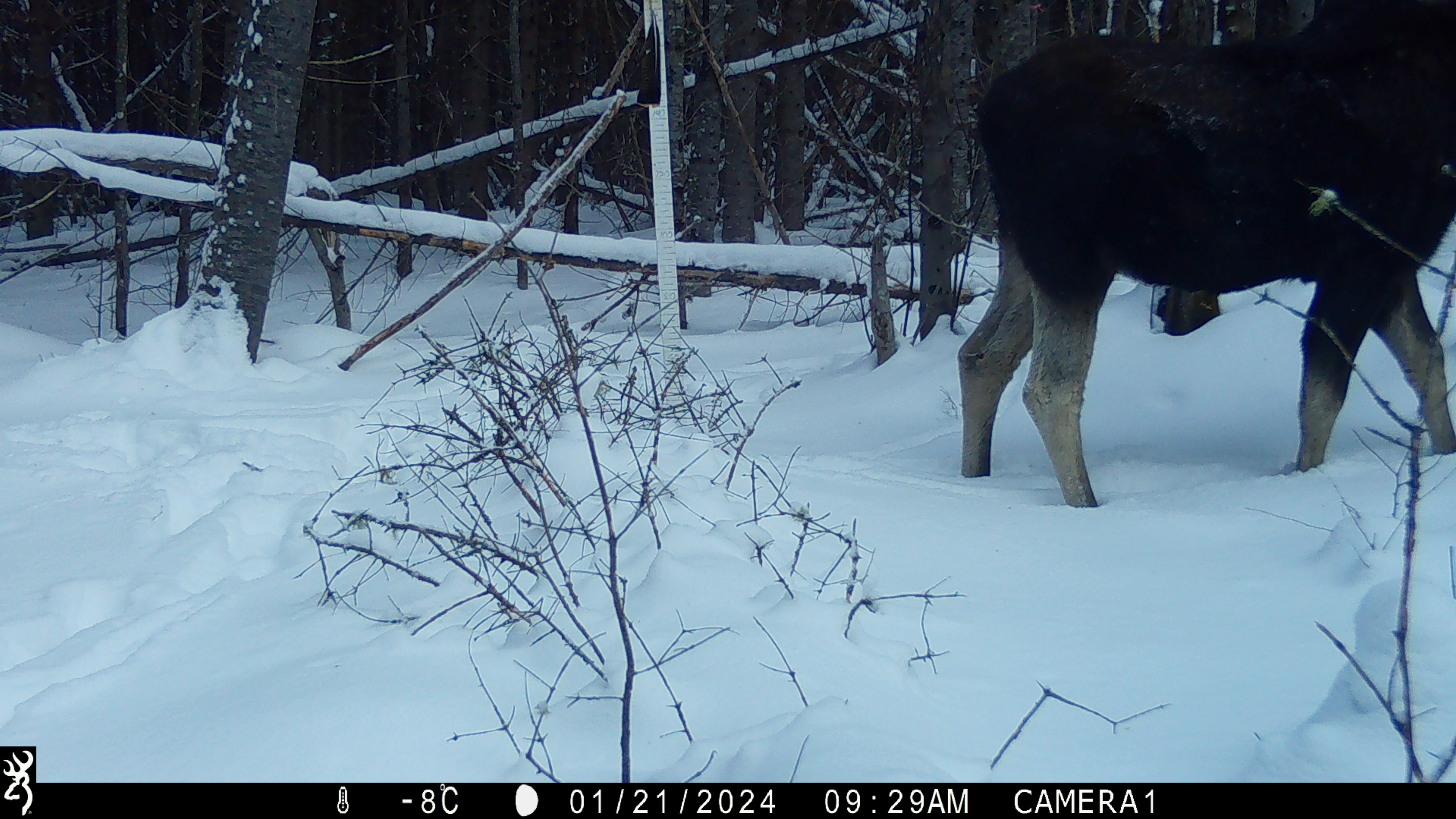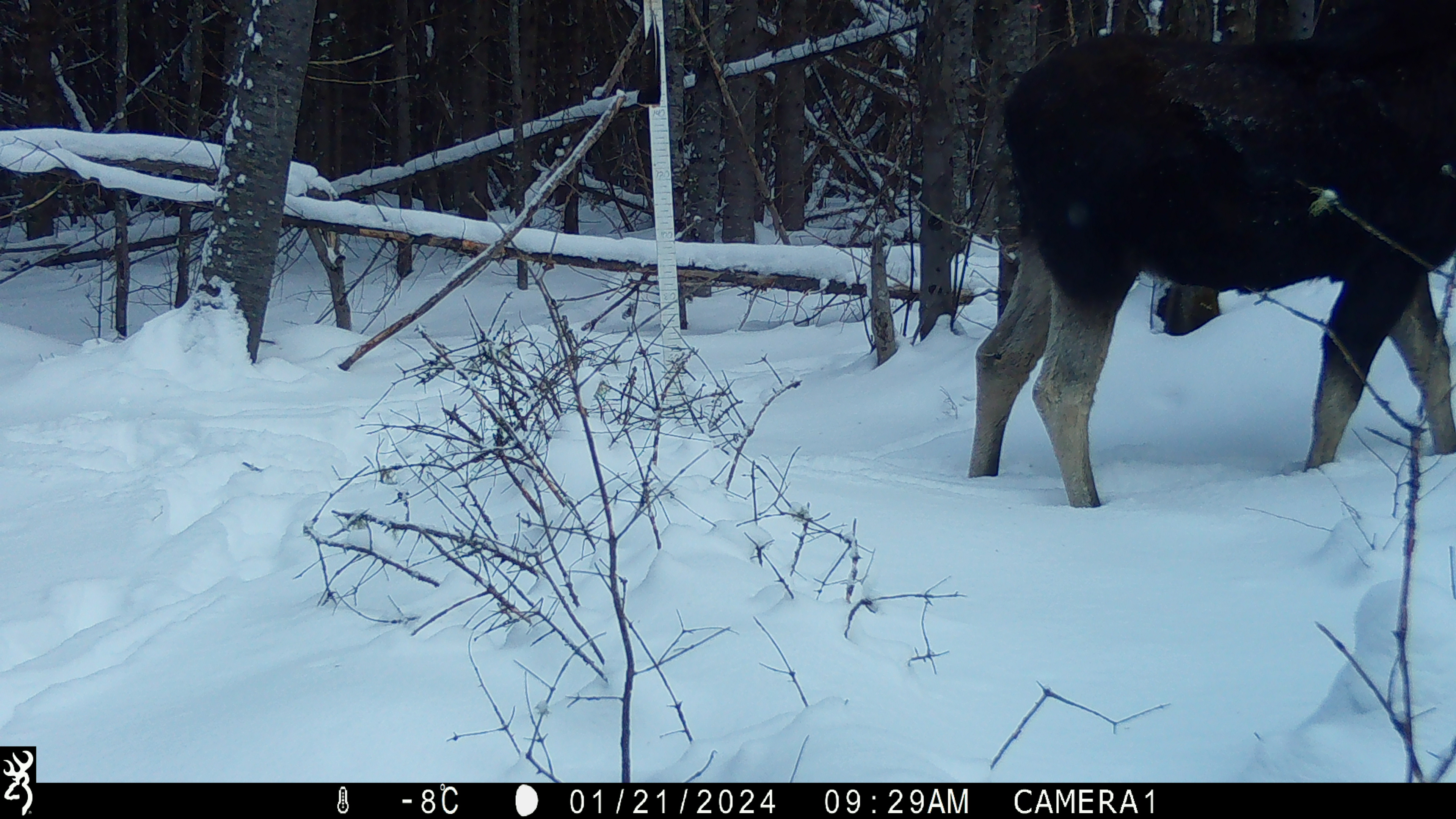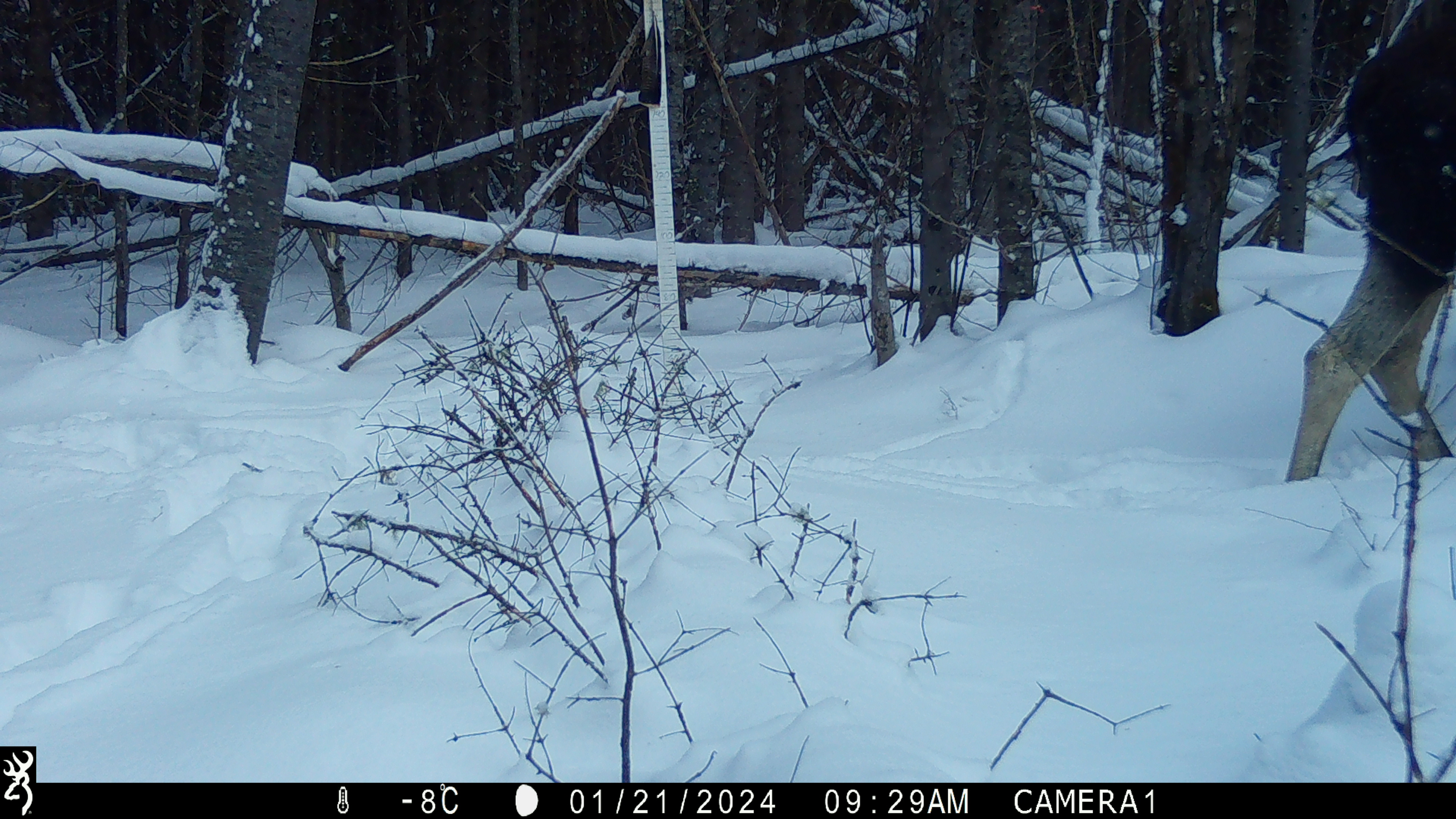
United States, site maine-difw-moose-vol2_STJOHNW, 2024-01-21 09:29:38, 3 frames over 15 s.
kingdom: Animalia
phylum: Chordata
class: Mammalia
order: Artiodactyla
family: Cervidae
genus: Alces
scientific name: Alces alces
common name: moose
Moose (Alces alces).